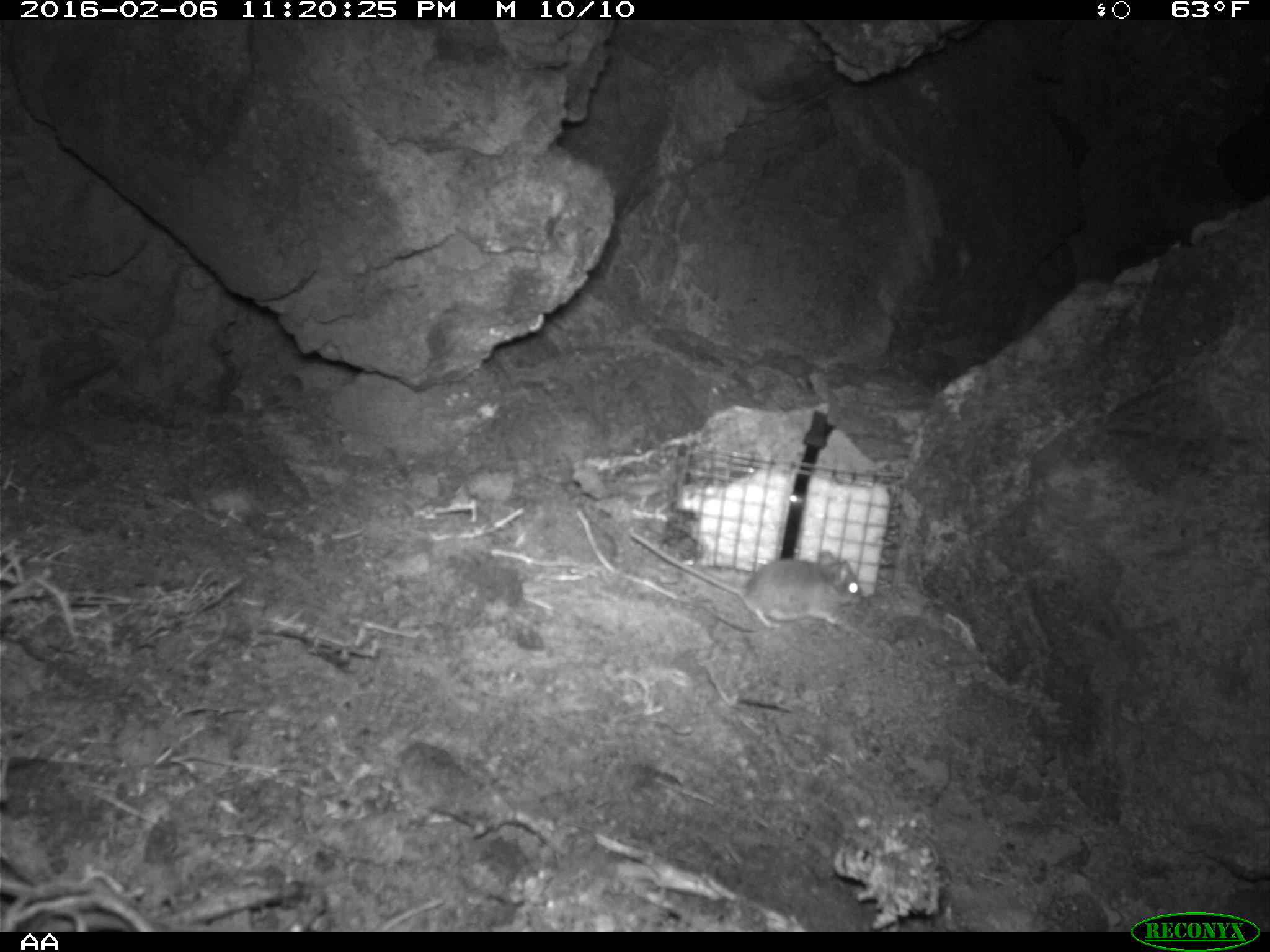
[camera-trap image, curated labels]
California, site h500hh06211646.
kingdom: Animalia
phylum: Chordata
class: Mammalia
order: Rodentia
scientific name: Rodentia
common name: rodent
Rodent (Rodentia).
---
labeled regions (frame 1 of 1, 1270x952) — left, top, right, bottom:
rodent: 628, 531, 863, 627